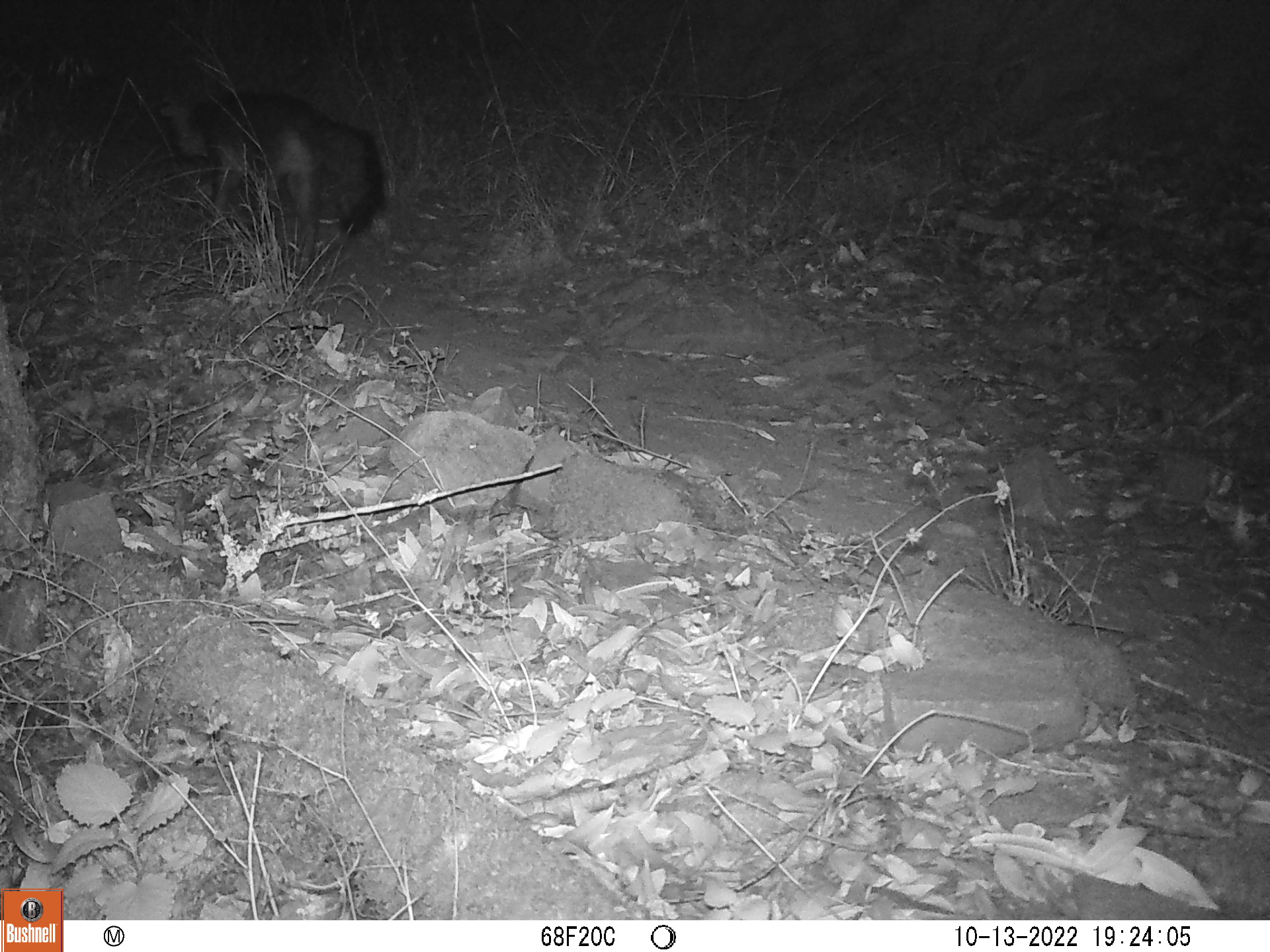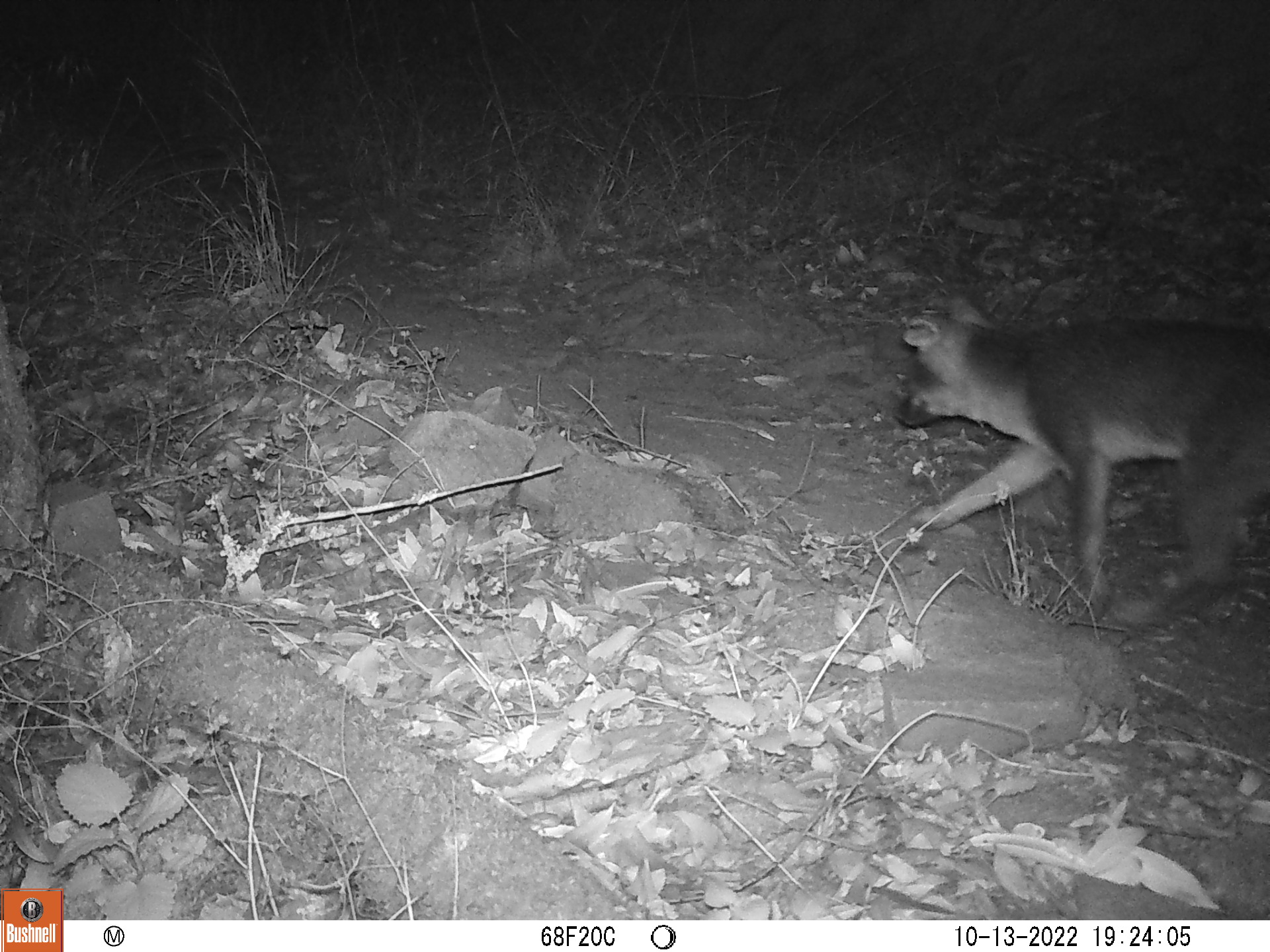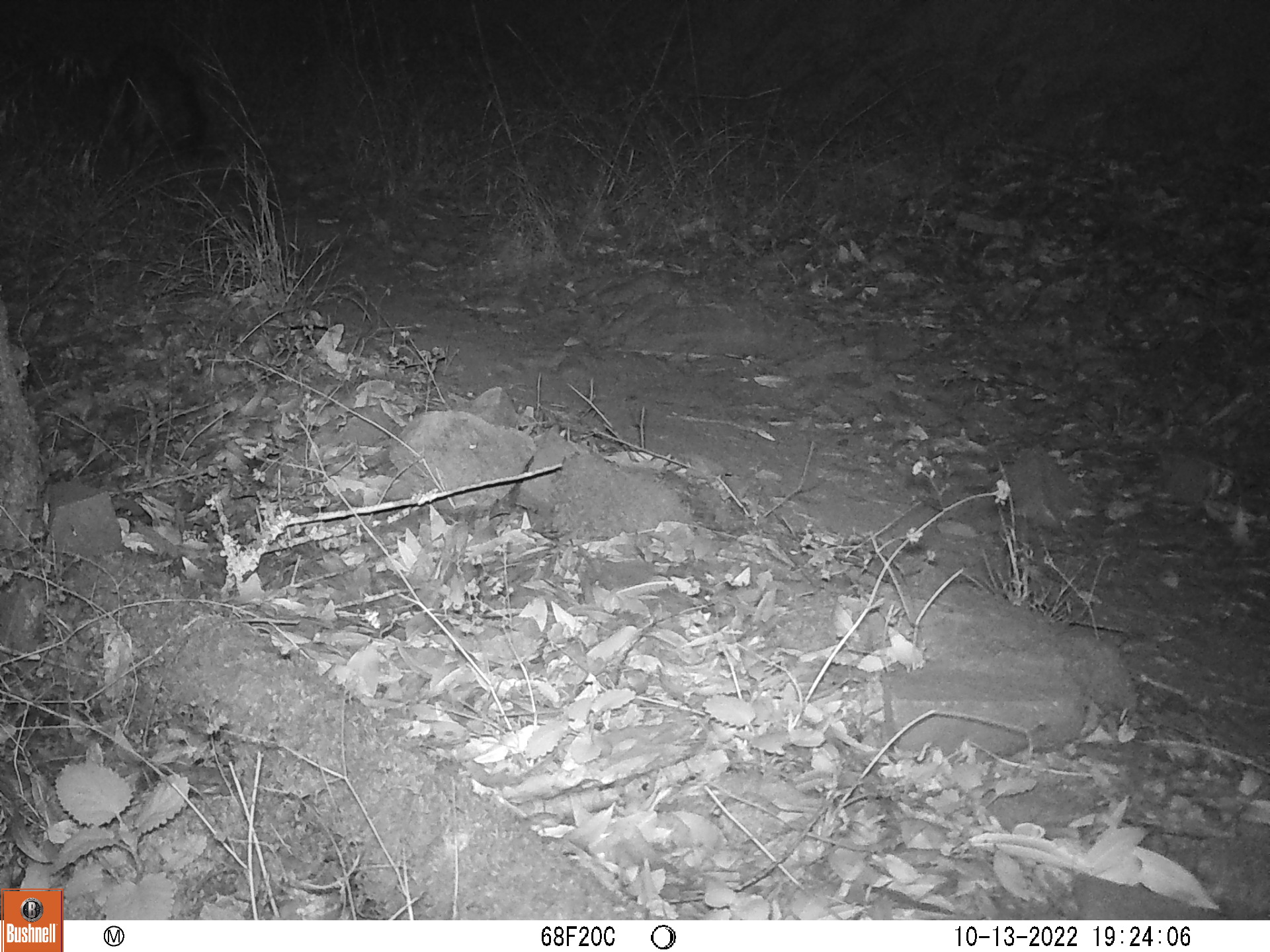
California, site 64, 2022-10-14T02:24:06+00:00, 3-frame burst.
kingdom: Animalia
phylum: Chordata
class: Mammalia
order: Carnivora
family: Canidae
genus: Urocyon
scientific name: Urocyon cinereoargenteus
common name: gray fox